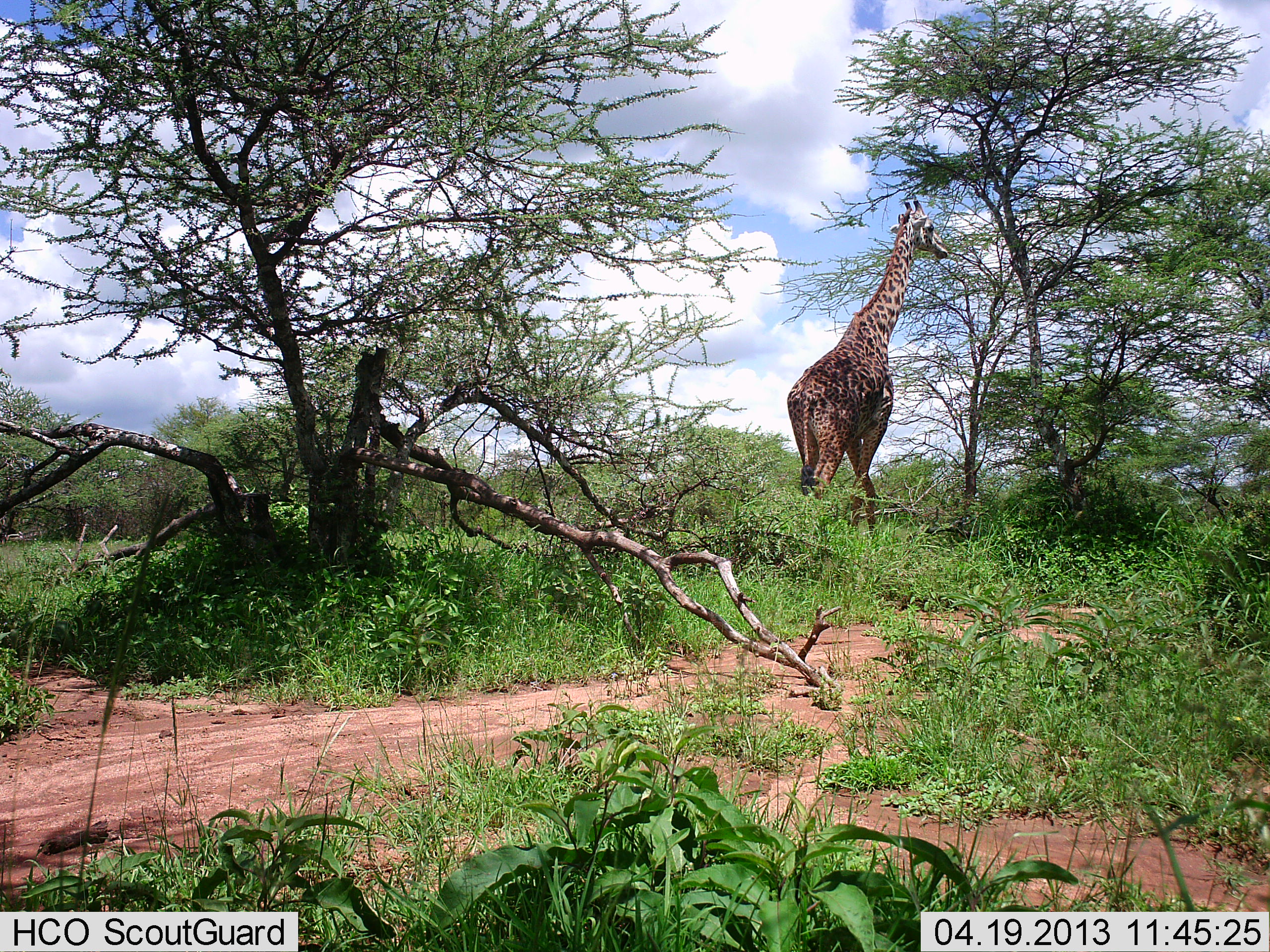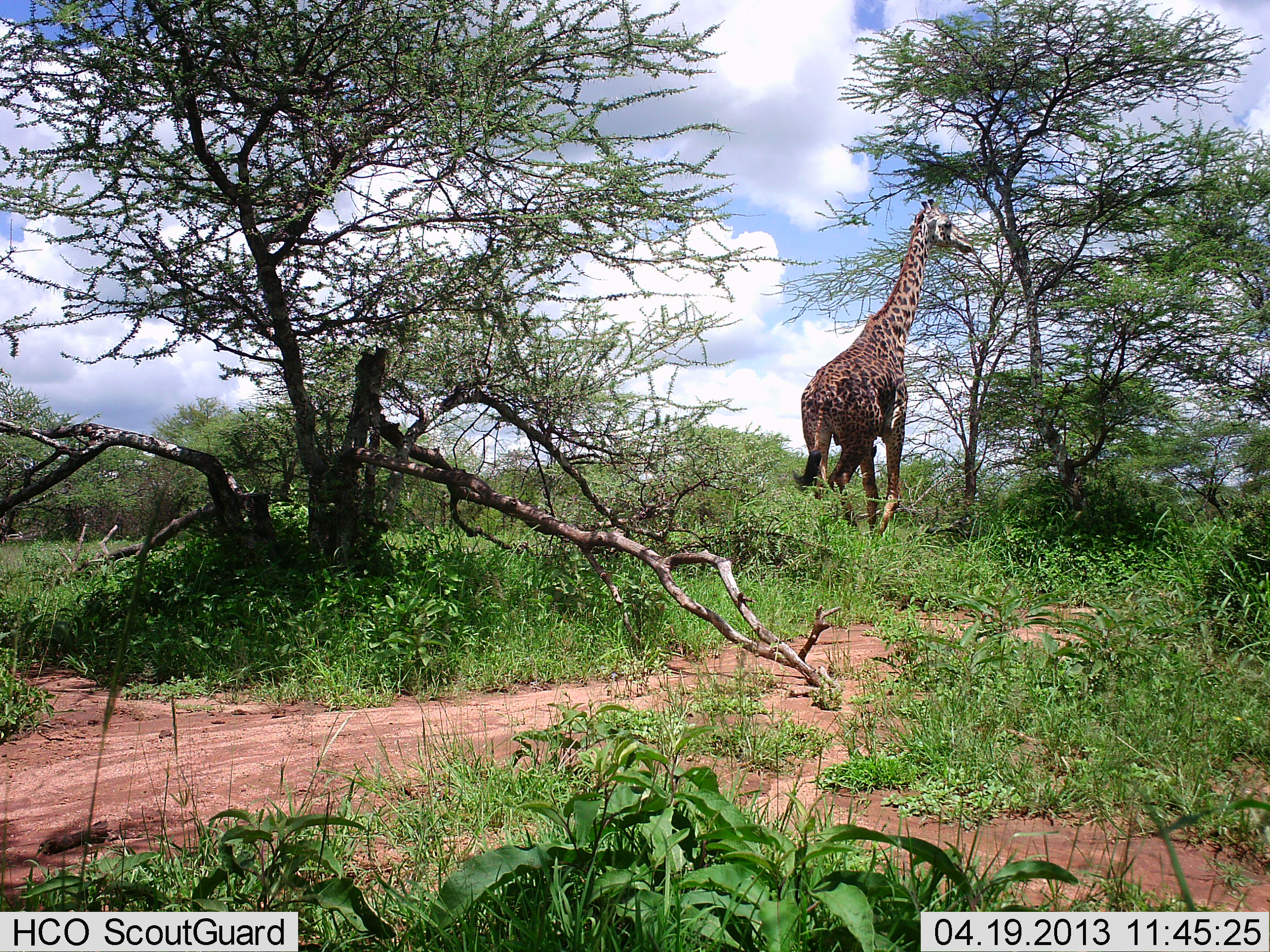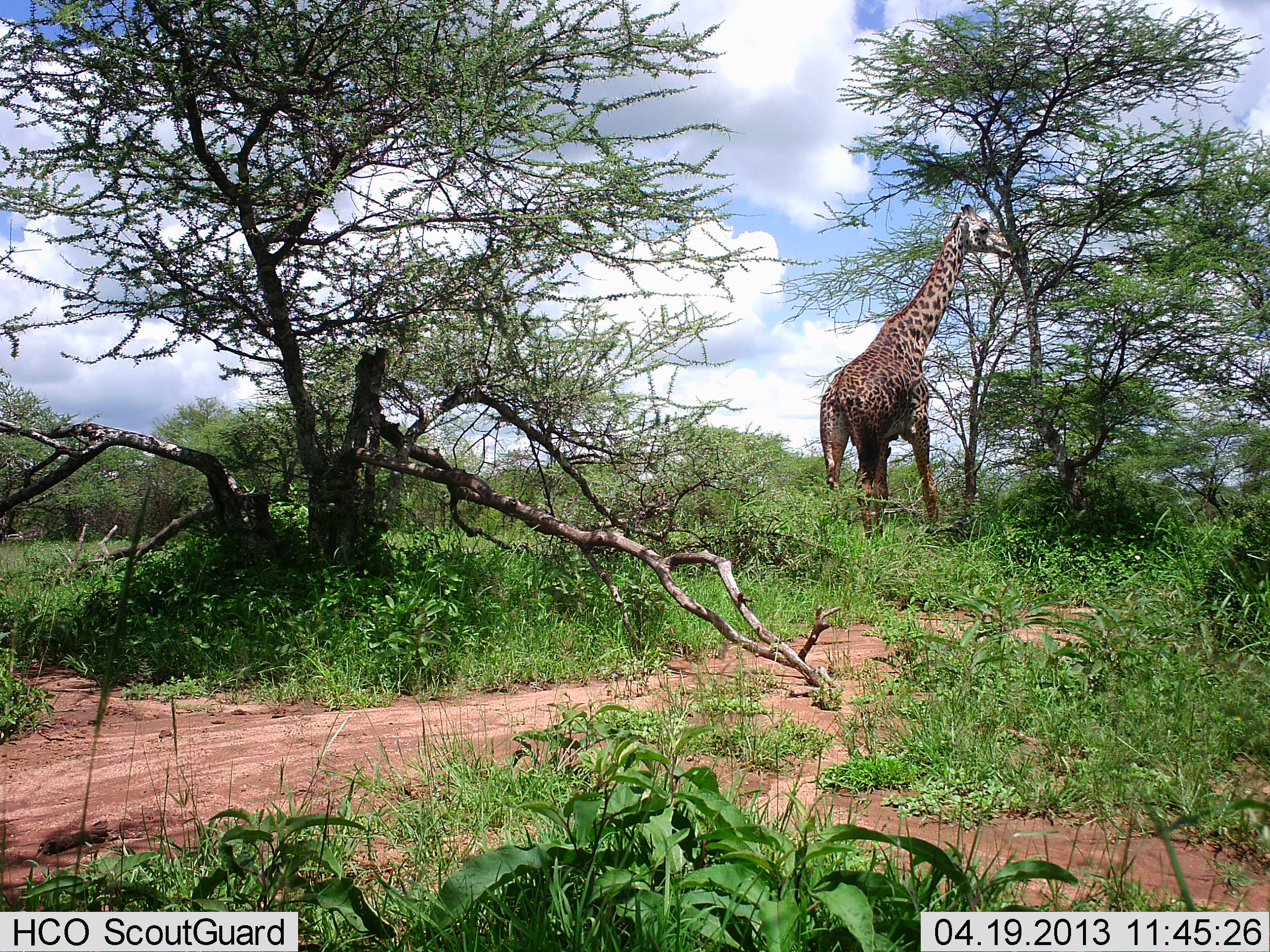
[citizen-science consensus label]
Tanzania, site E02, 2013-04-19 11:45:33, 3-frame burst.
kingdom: Animalia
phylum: Chordata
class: Mammalia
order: Artiodactyla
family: Giraffidae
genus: Giraffa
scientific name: Giraffa camelopardalis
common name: giraffe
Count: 1.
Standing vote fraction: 0%.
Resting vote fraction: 0%.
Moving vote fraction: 100%.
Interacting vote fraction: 0%.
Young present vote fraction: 0%.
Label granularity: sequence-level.